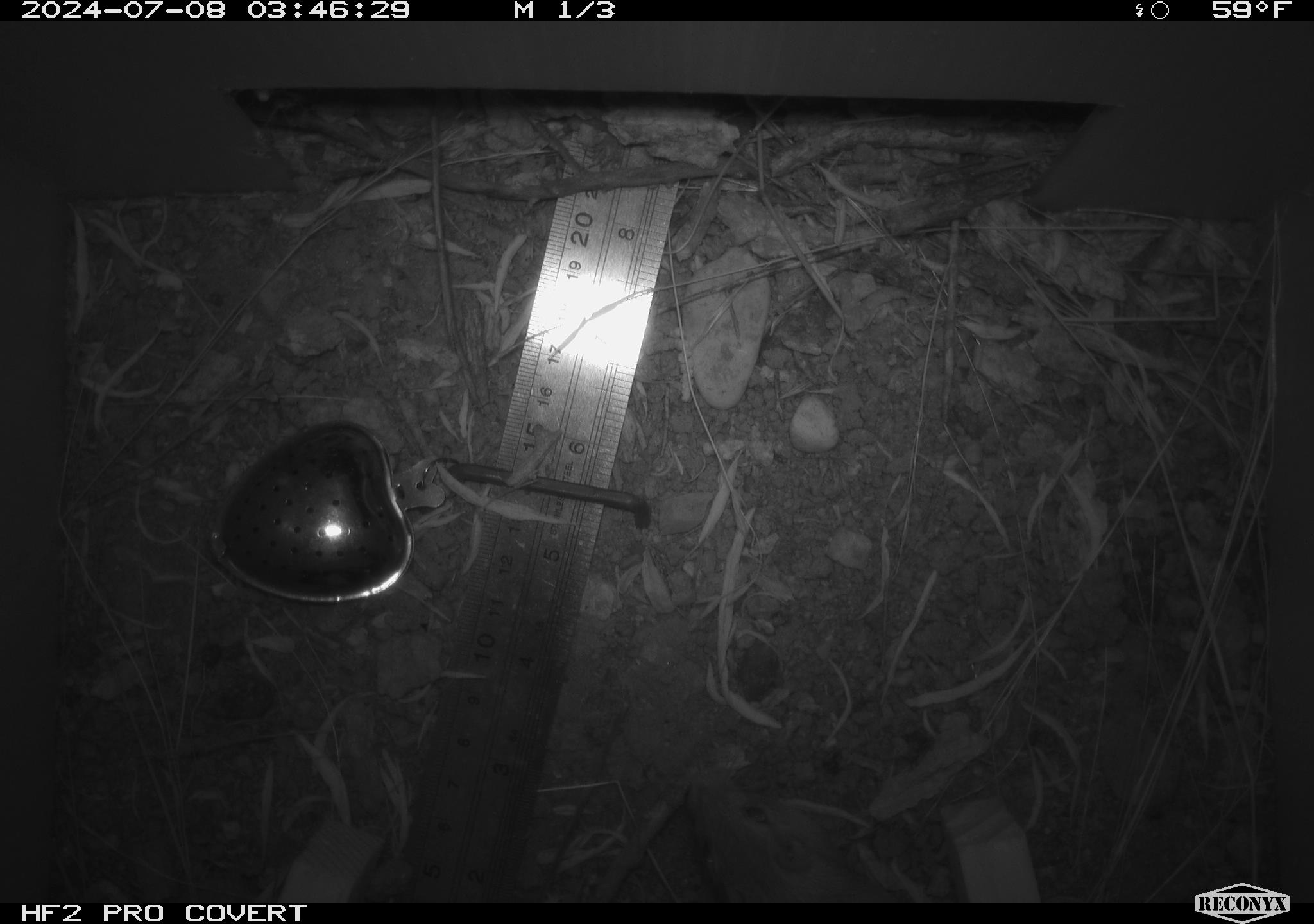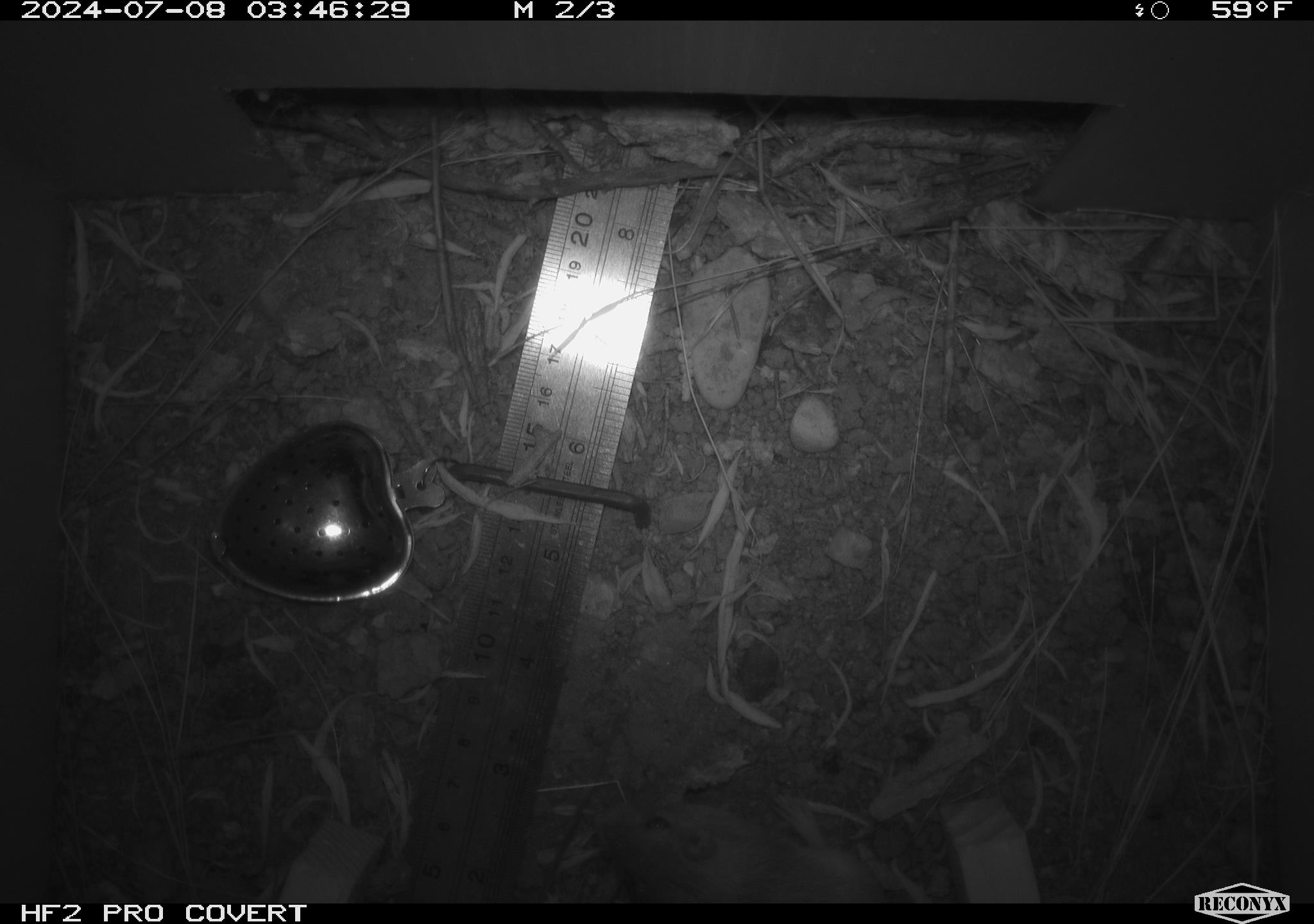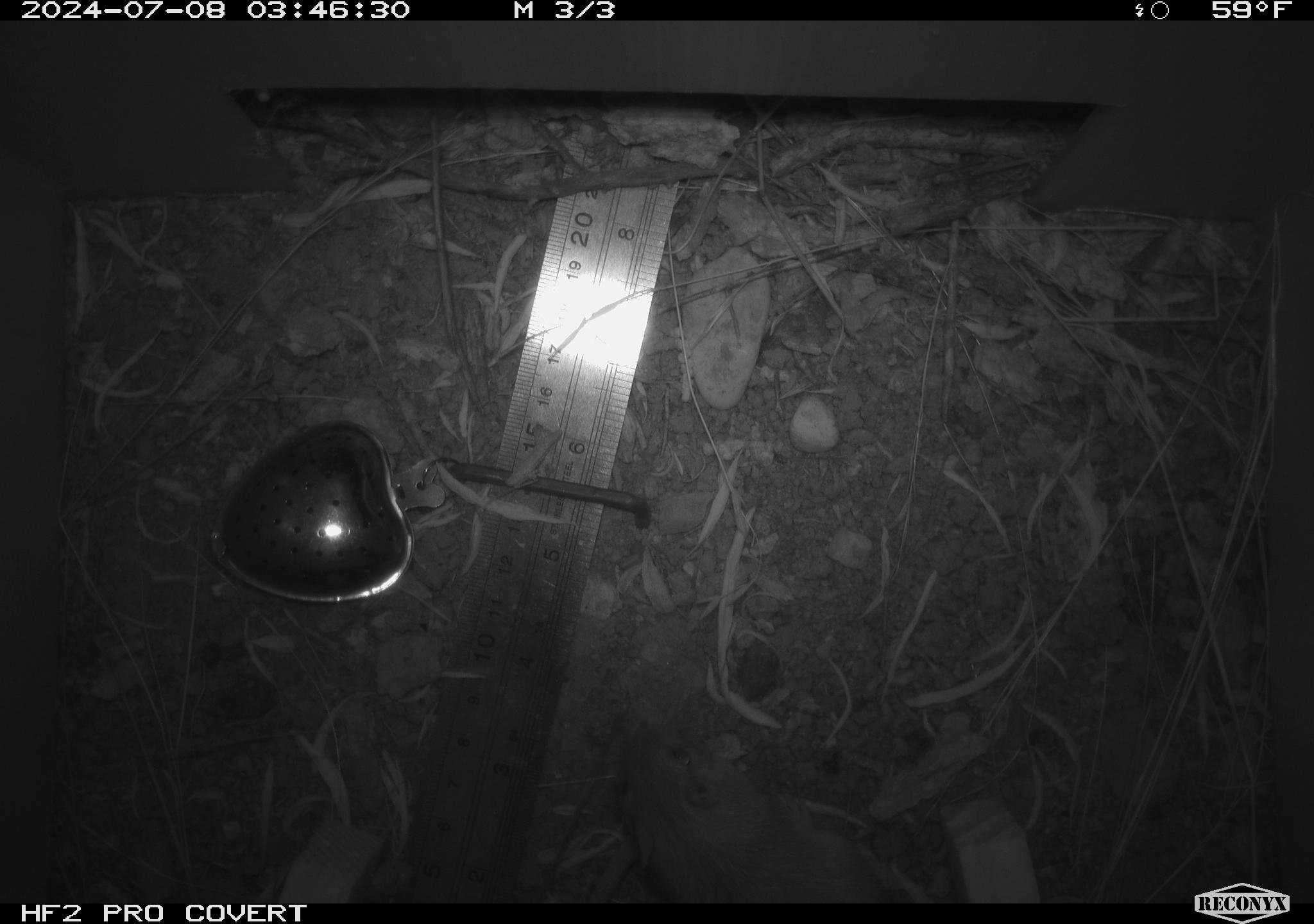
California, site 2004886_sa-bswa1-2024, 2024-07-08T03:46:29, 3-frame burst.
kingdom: Animalia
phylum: Chordata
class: Mammalia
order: Rodentia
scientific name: Rodentia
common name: mouse species